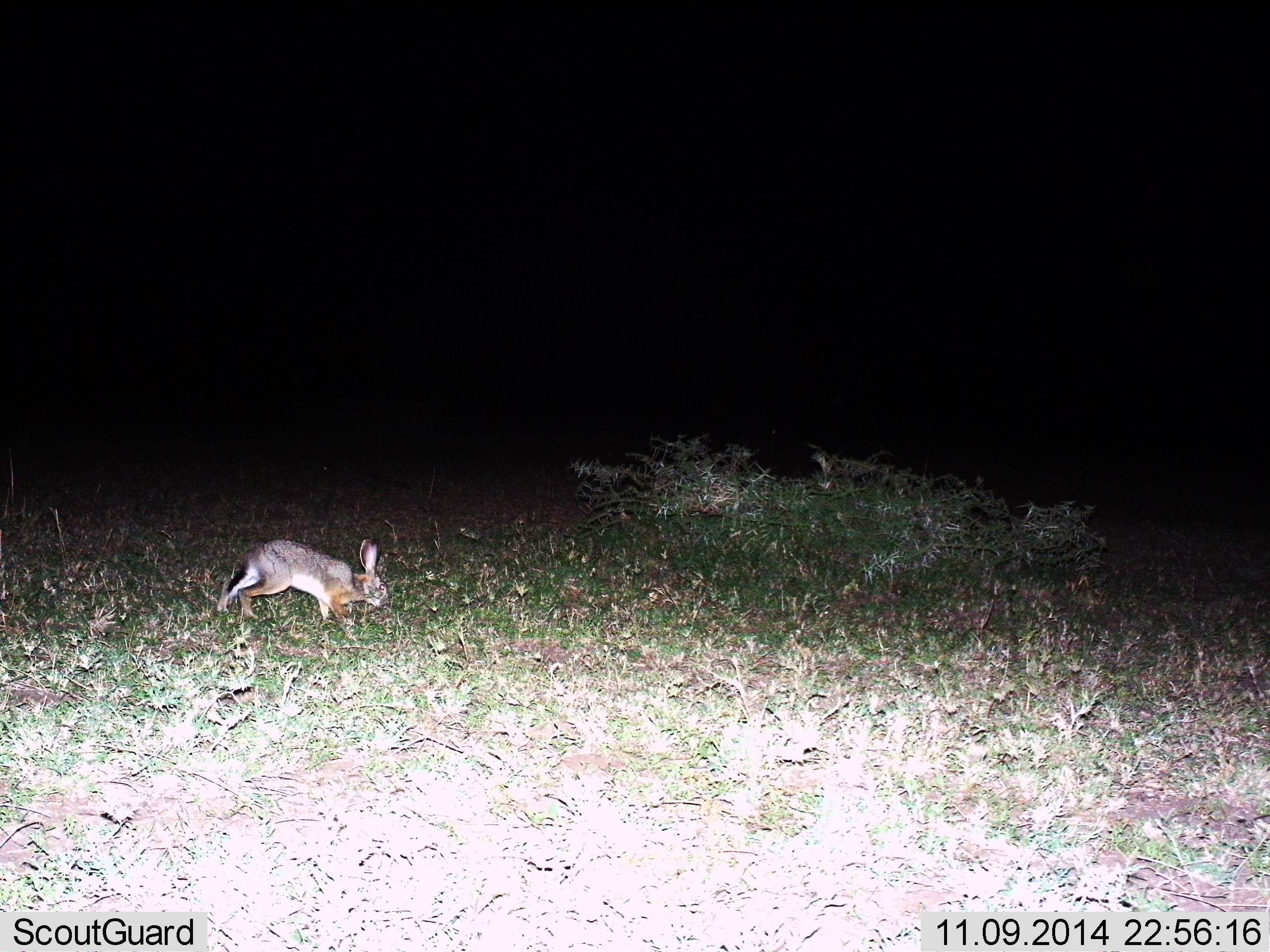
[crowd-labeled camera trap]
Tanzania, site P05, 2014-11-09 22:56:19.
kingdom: Animalia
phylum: Chordata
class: Mammalia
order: Lagomorpha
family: Leporidae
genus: Lepus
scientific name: Lepus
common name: hare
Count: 1.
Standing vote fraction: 0%.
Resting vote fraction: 0%.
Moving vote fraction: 90%.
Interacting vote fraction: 0%.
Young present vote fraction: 0%.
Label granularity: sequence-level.